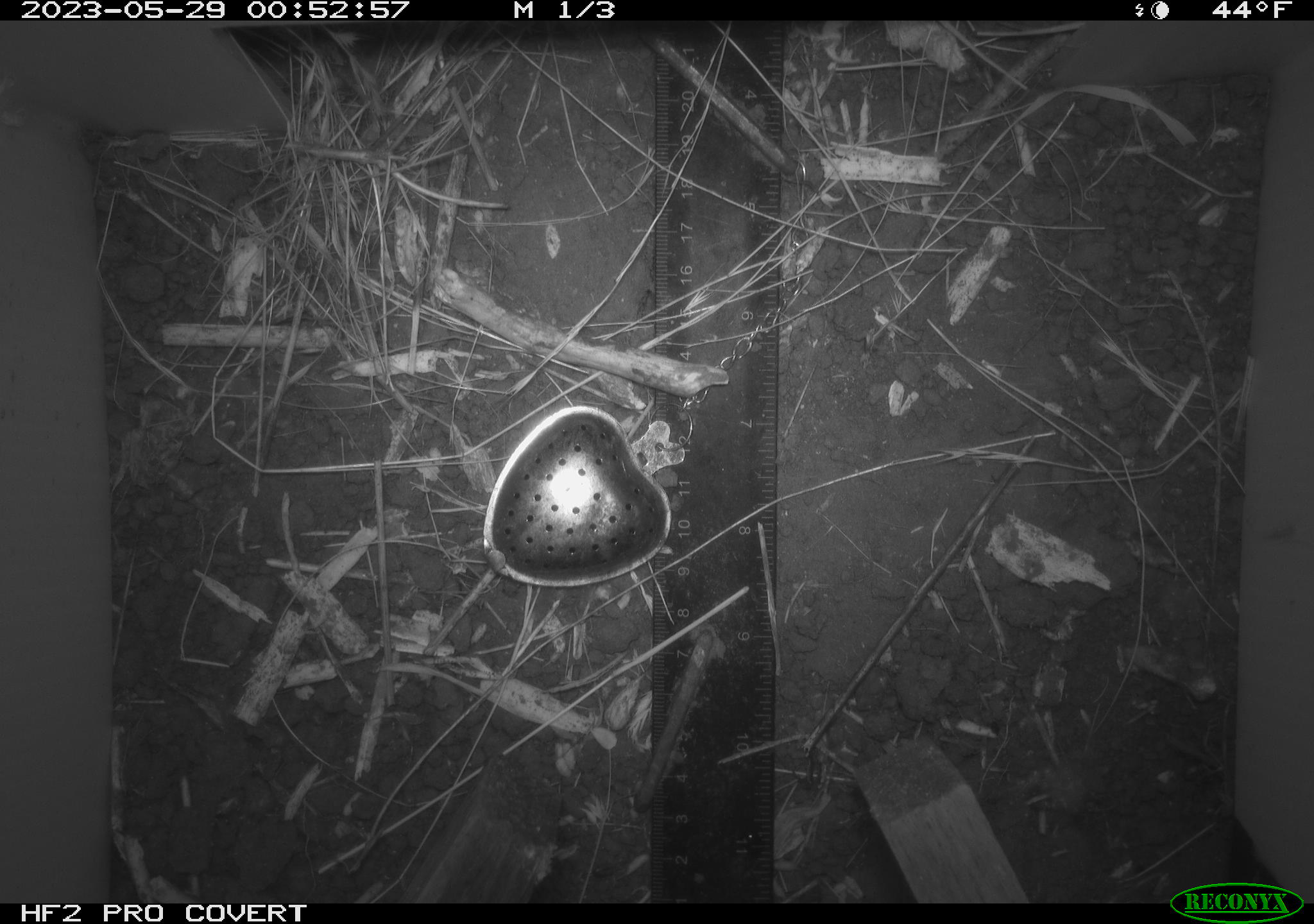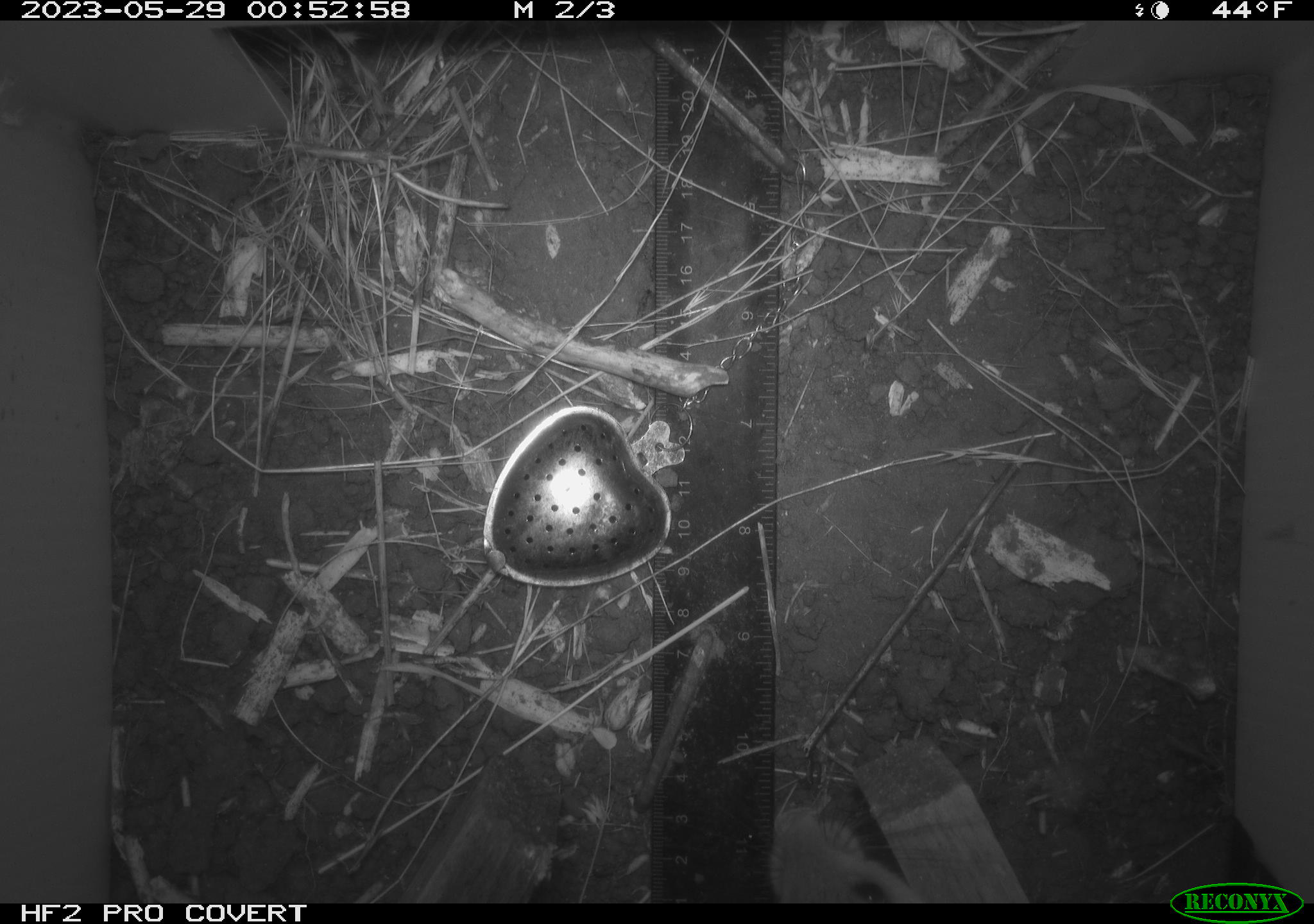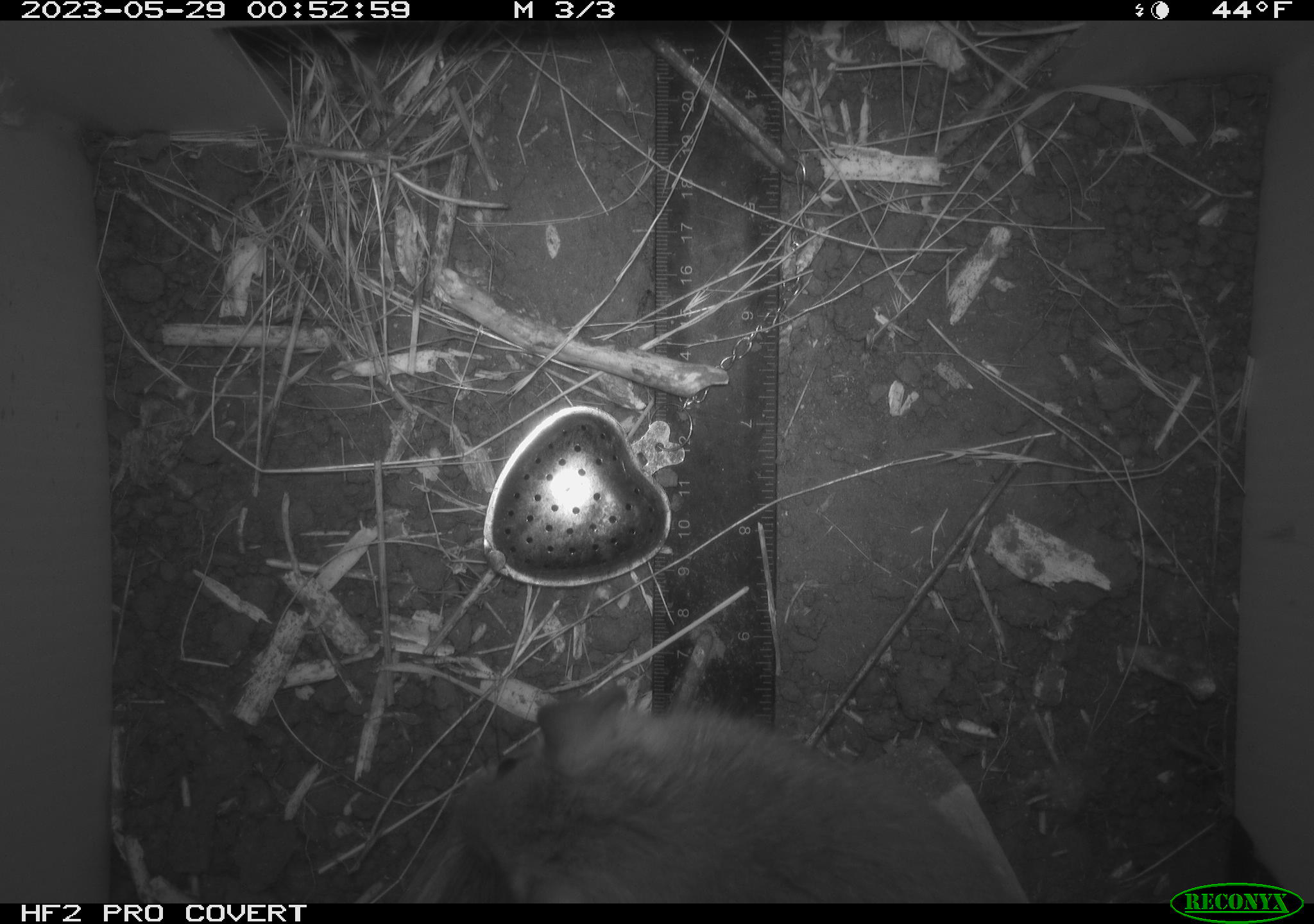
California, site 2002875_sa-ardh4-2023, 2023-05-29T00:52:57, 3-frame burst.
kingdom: Animalia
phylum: Chordata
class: Mammalia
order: Rodentia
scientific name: Rodentia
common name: mouse species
Mouse species (Rodentia).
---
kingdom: Animalia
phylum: Chordata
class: Mammalia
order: Rodentia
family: Cricetidae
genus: Neotoma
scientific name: Neotoma fuscipes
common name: dusky-footed woodrat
Dusky-footed woodrat (Neotoma fuscipes).